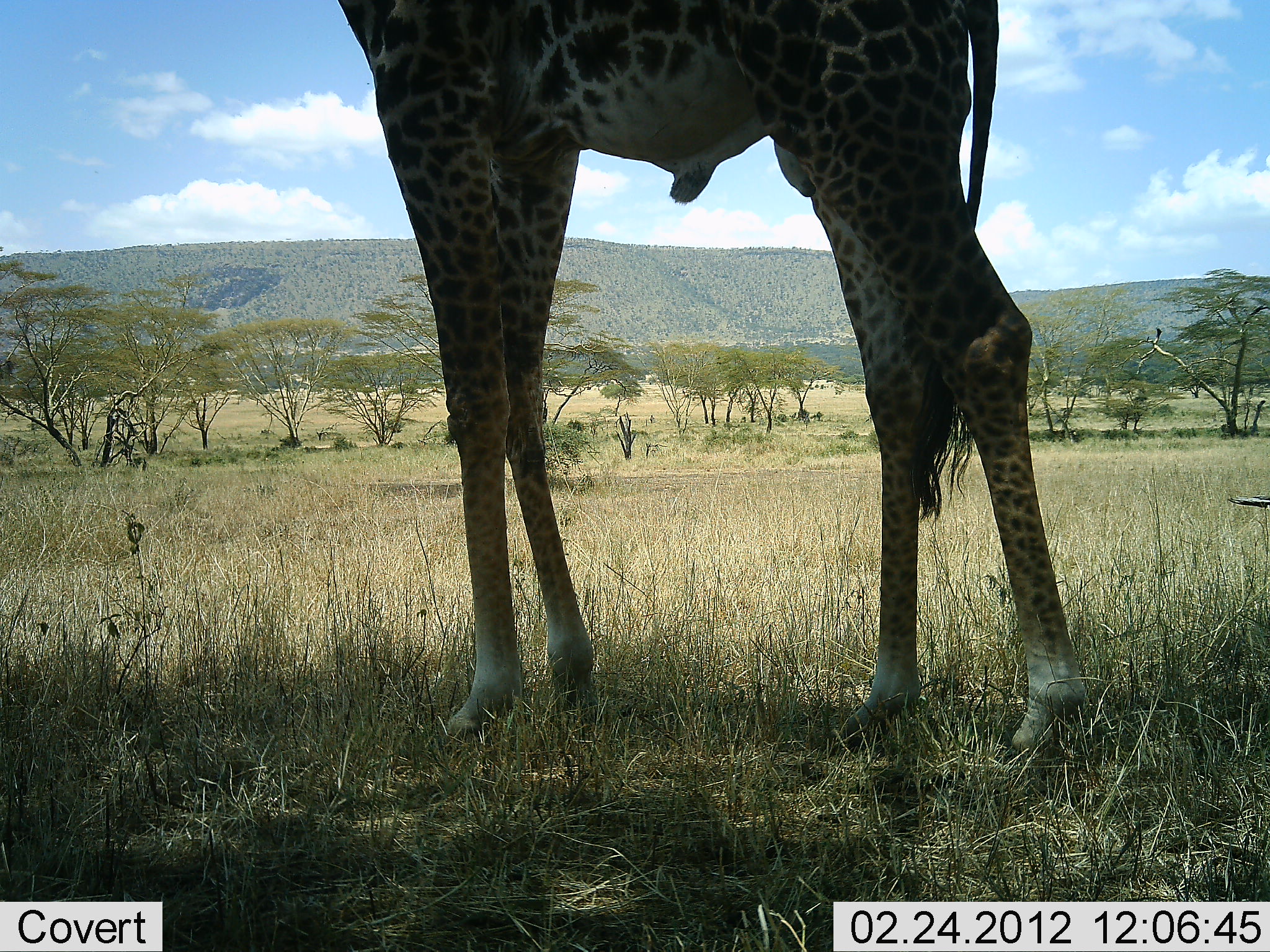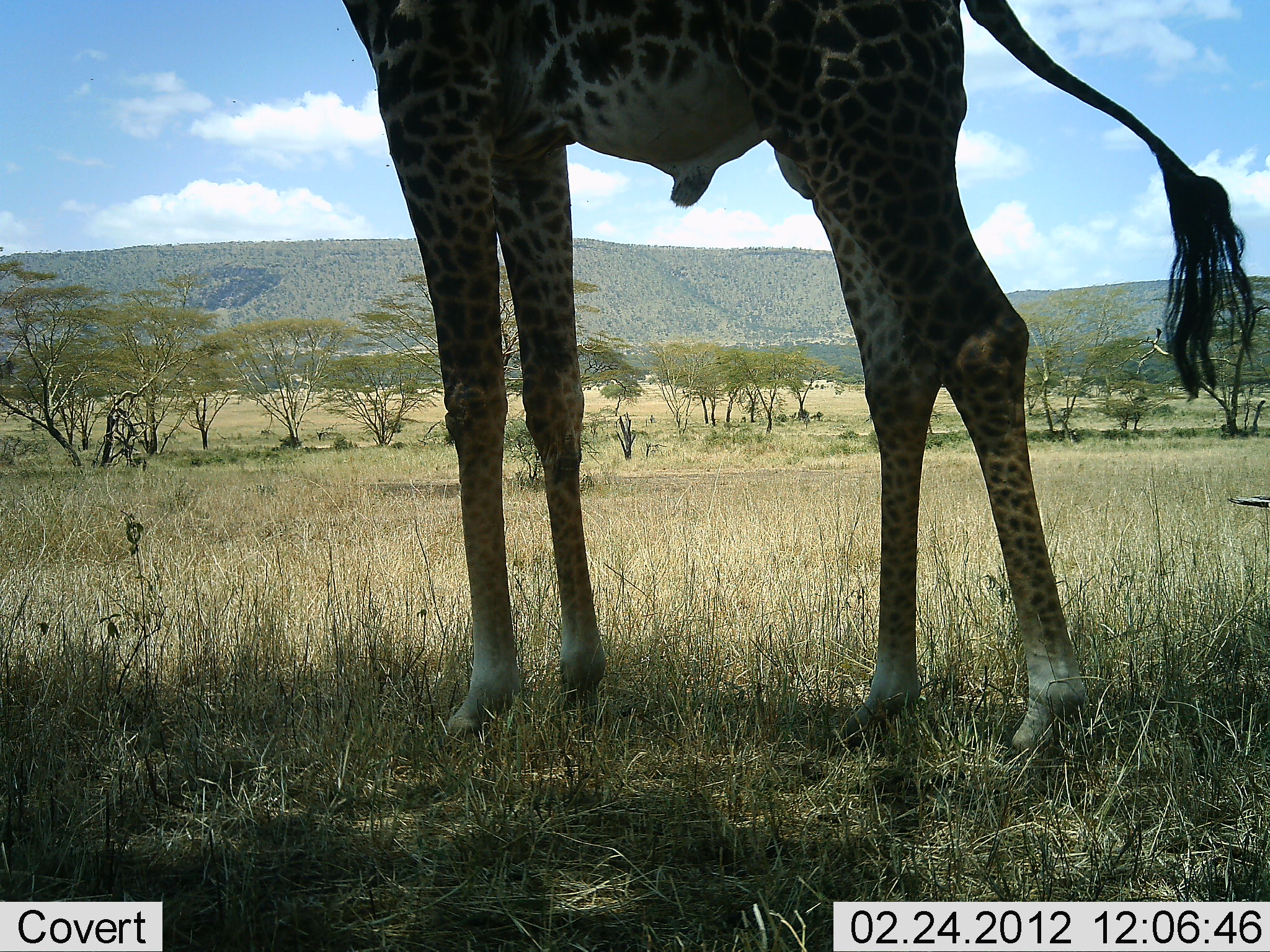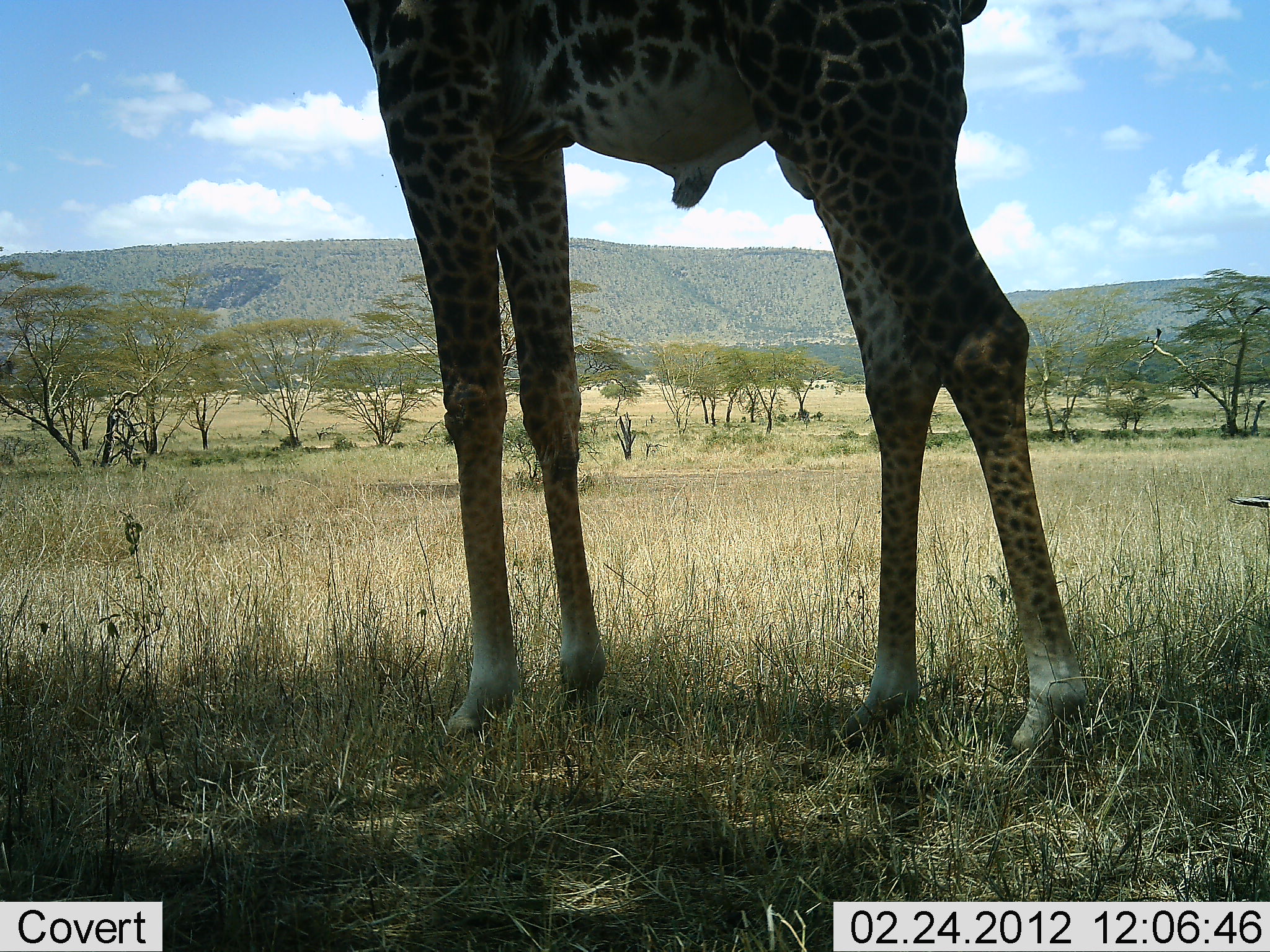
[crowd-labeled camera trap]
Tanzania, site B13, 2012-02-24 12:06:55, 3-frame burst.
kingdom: Animalia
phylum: Chordata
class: Mammalia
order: Artiodactyla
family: Giraffidae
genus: Giraffa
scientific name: Giraffa camelopardalis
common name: giraffe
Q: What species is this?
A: Giraffe (Giraffa camelopardalis).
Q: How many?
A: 1.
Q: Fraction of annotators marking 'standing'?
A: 90%.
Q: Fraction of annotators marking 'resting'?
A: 0%.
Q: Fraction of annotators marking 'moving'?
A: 0%.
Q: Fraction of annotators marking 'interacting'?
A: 5%.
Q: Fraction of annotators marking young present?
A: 0%.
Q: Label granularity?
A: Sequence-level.